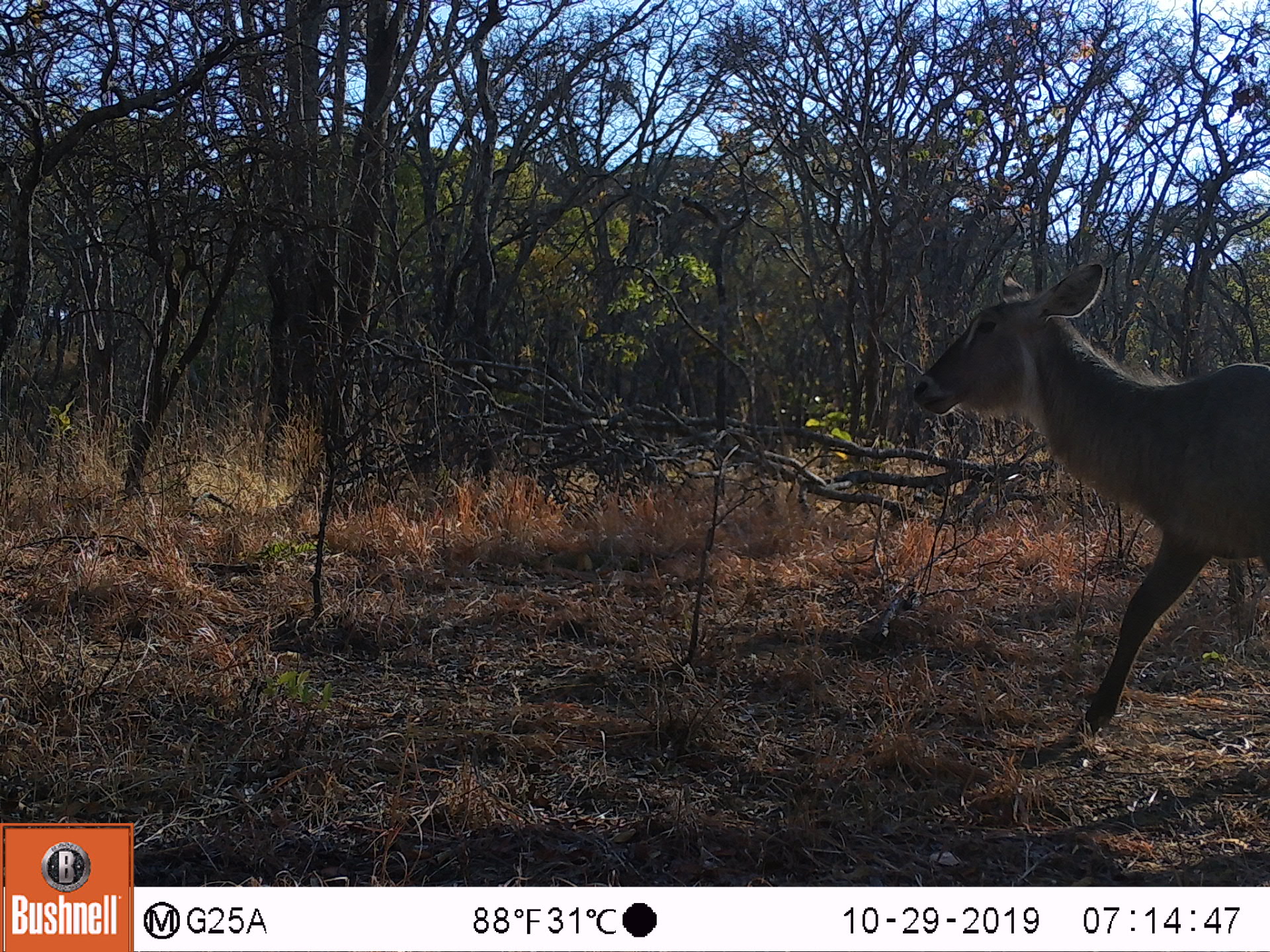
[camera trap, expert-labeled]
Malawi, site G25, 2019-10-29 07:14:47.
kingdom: Animalia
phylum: Chordata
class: Mammalia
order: Artiodactyla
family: Bovidae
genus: Kobus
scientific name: Kobus ellipsiprymnus ellipsiprymnus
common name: common waterbuck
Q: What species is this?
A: Common waterbuck (Kobus ellipsiprymnus ellipsiprymnus).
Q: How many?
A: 1.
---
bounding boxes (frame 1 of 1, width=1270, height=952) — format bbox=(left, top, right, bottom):
common waterbuck: bbox=(905, 254, 1268, 732)